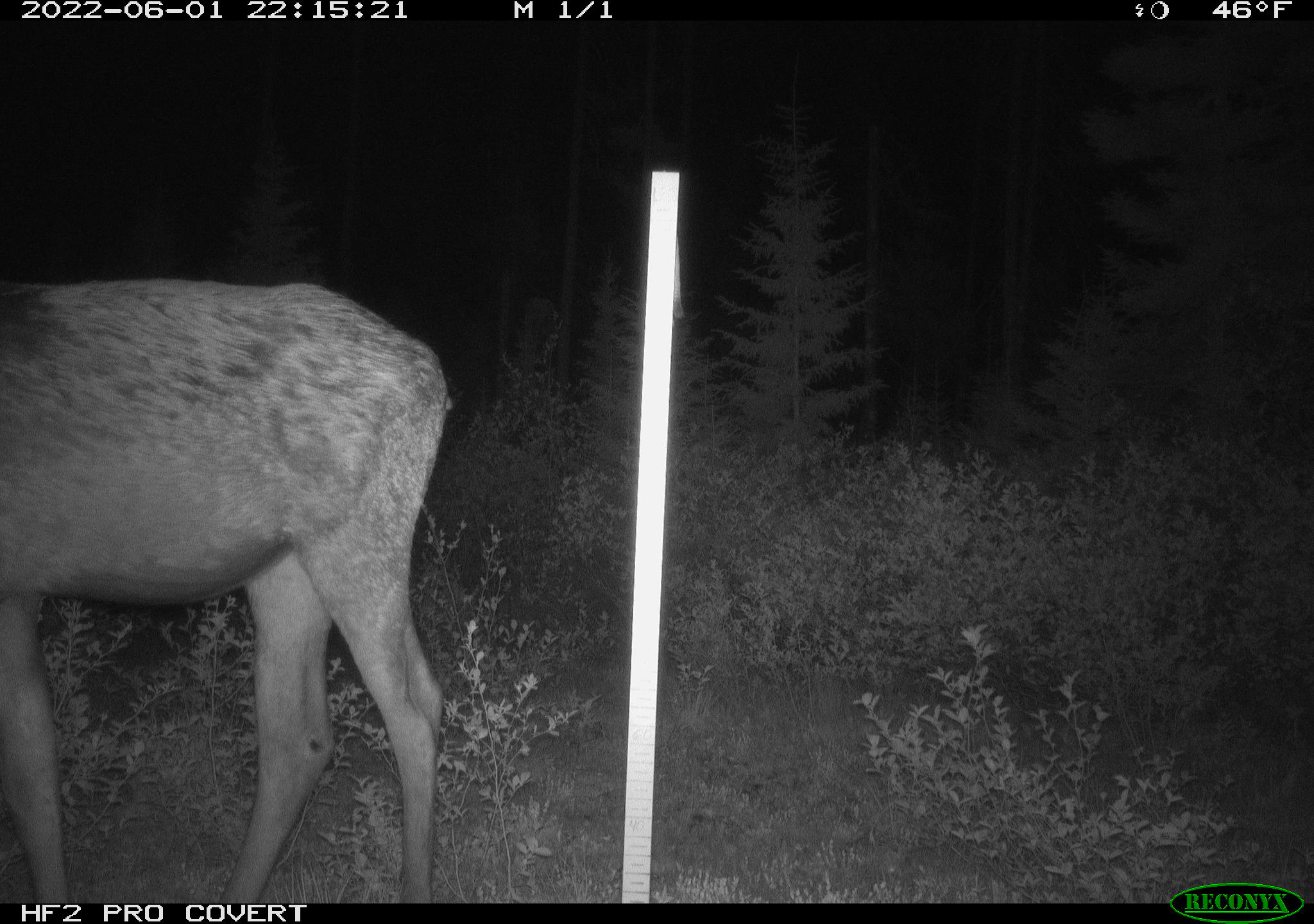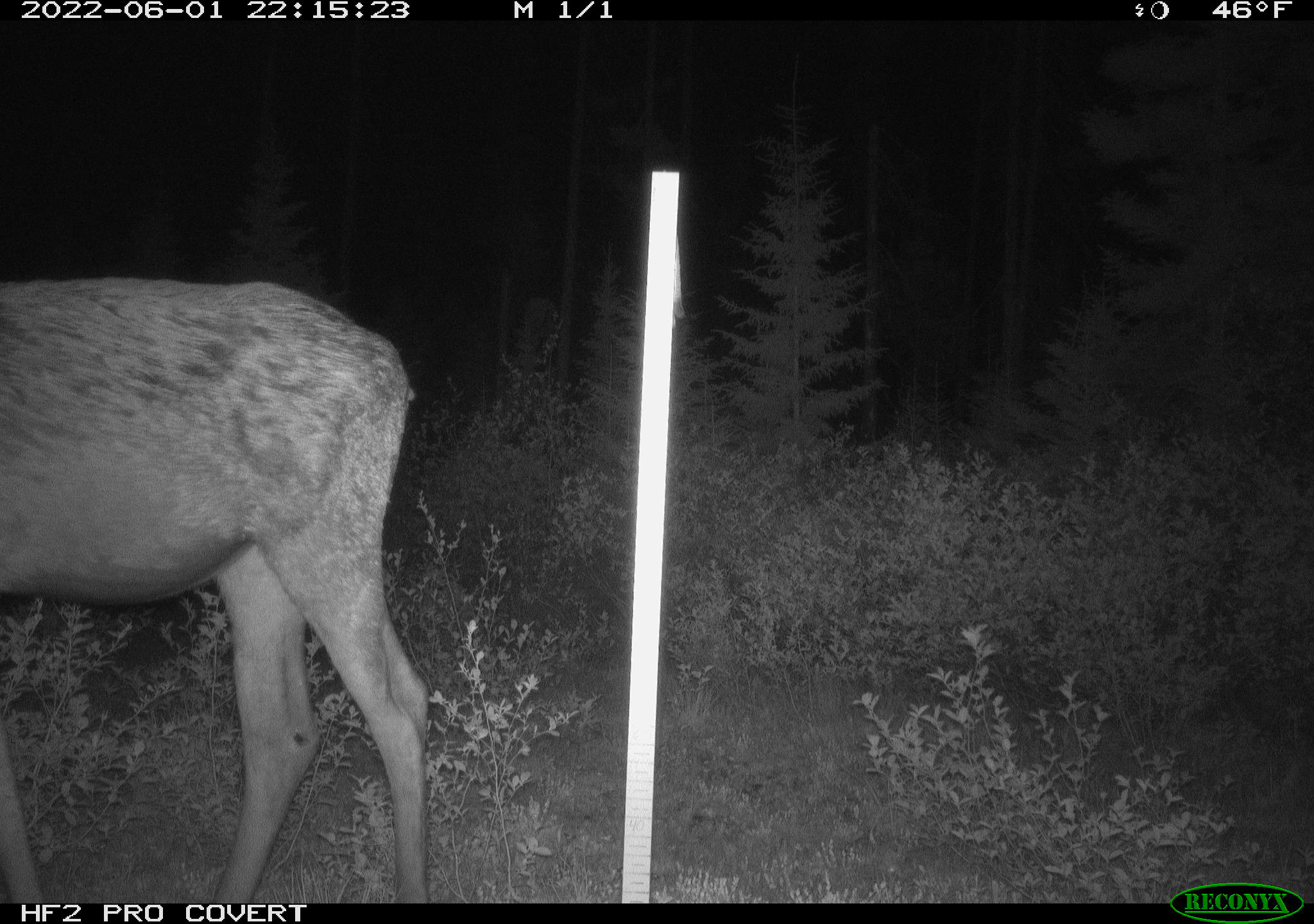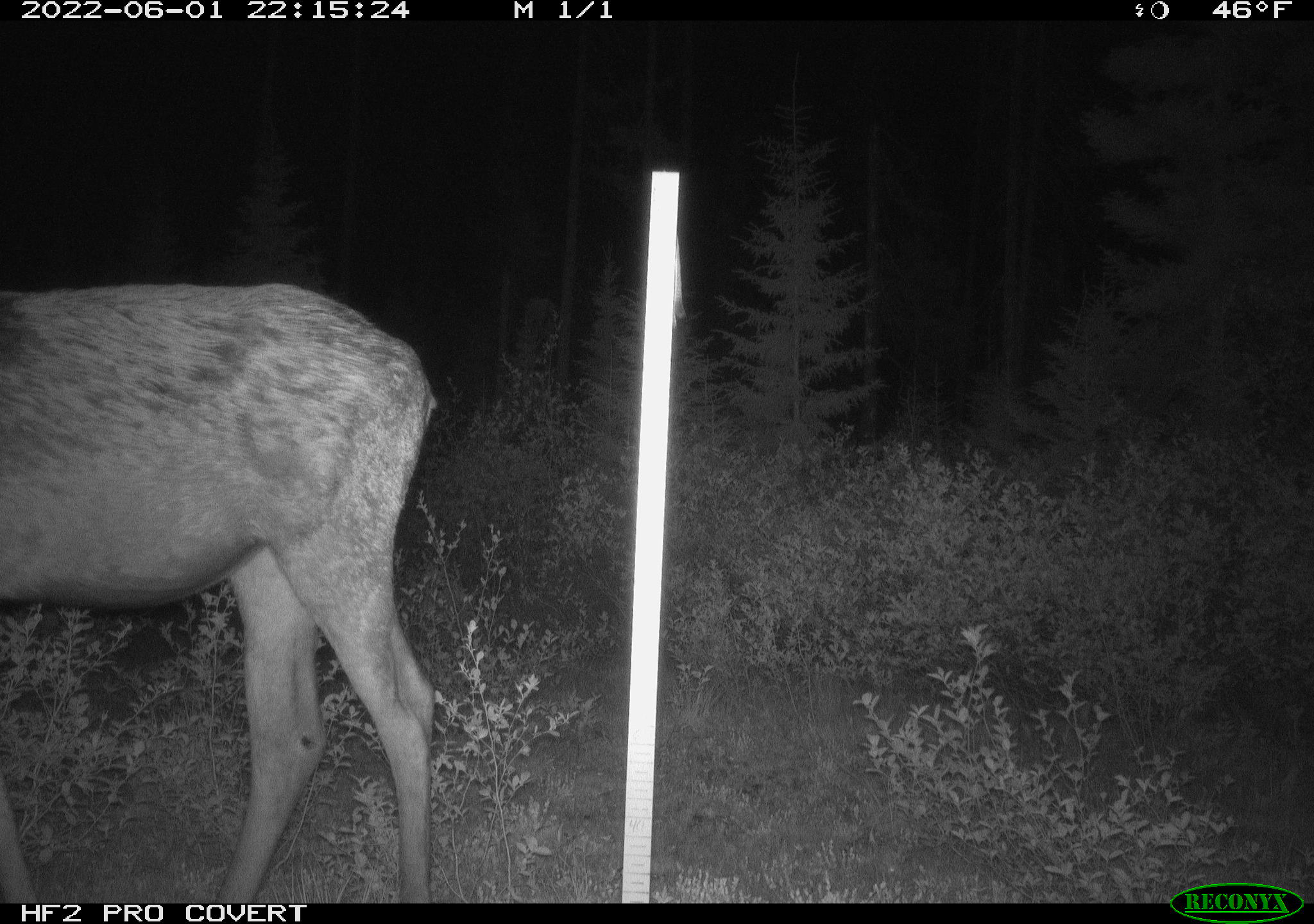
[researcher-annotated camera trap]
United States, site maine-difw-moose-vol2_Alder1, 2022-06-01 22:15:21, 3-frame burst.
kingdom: Animalia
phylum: Chordata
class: Mammalia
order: Artiodactyla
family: Cervidae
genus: Alces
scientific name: Alces alces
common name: moose